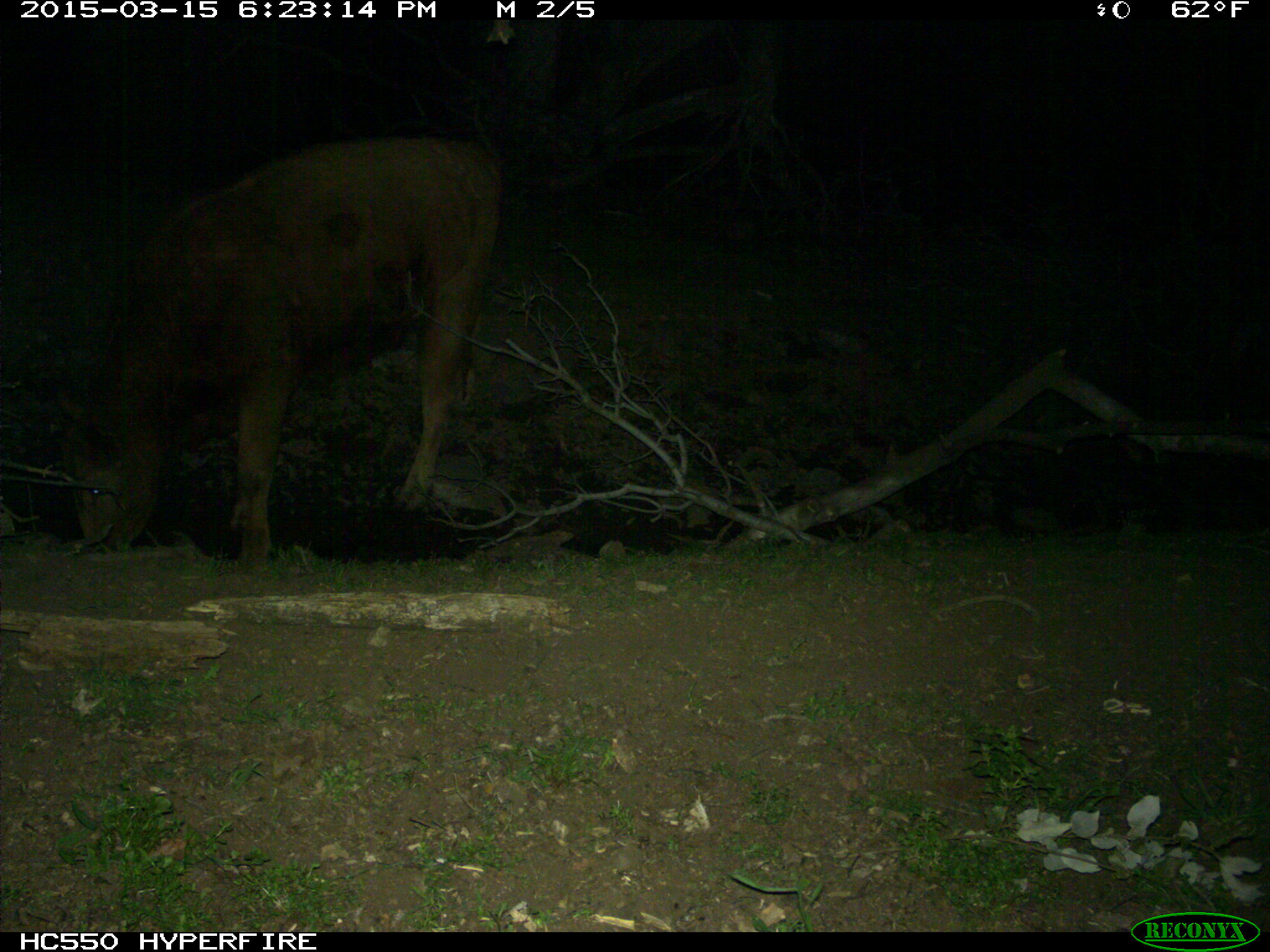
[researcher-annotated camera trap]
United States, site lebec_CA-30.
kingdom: Animalia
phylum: Chordata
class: Mammalia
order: Artiodactyla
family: Bovidae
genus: Bos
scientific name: Bos taurus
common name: domestic cow